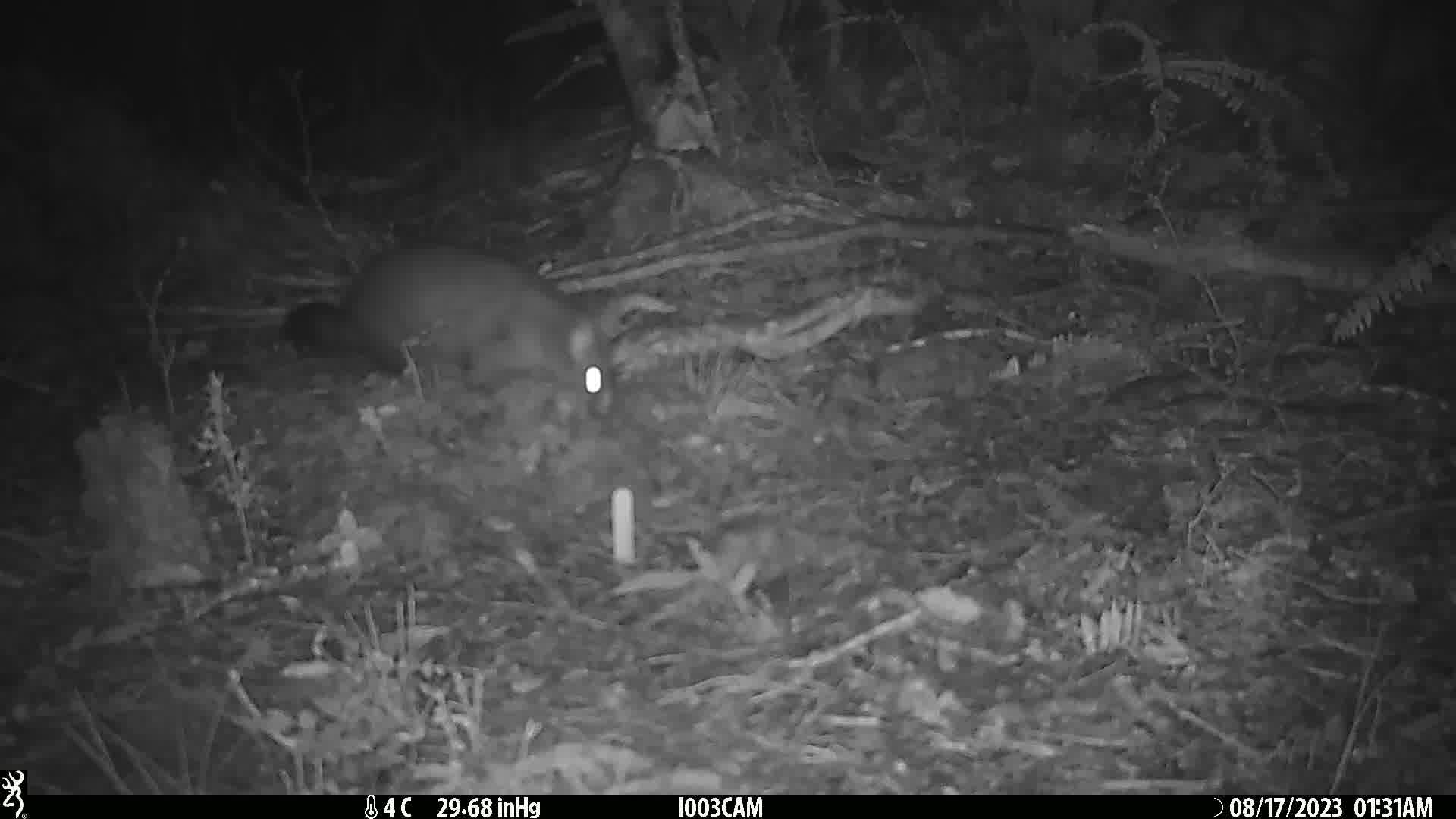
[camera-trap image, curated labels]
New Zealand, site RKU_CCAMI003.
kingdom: Animalia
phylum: Chordata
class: Mammalia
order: Diprotodontia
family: Phalangeridae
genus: Trichosurus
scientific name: Trichosurus vulpecula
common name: common brushtail possum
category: possum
Possum (common brushtail possum) (Trichosurus vulpecula).